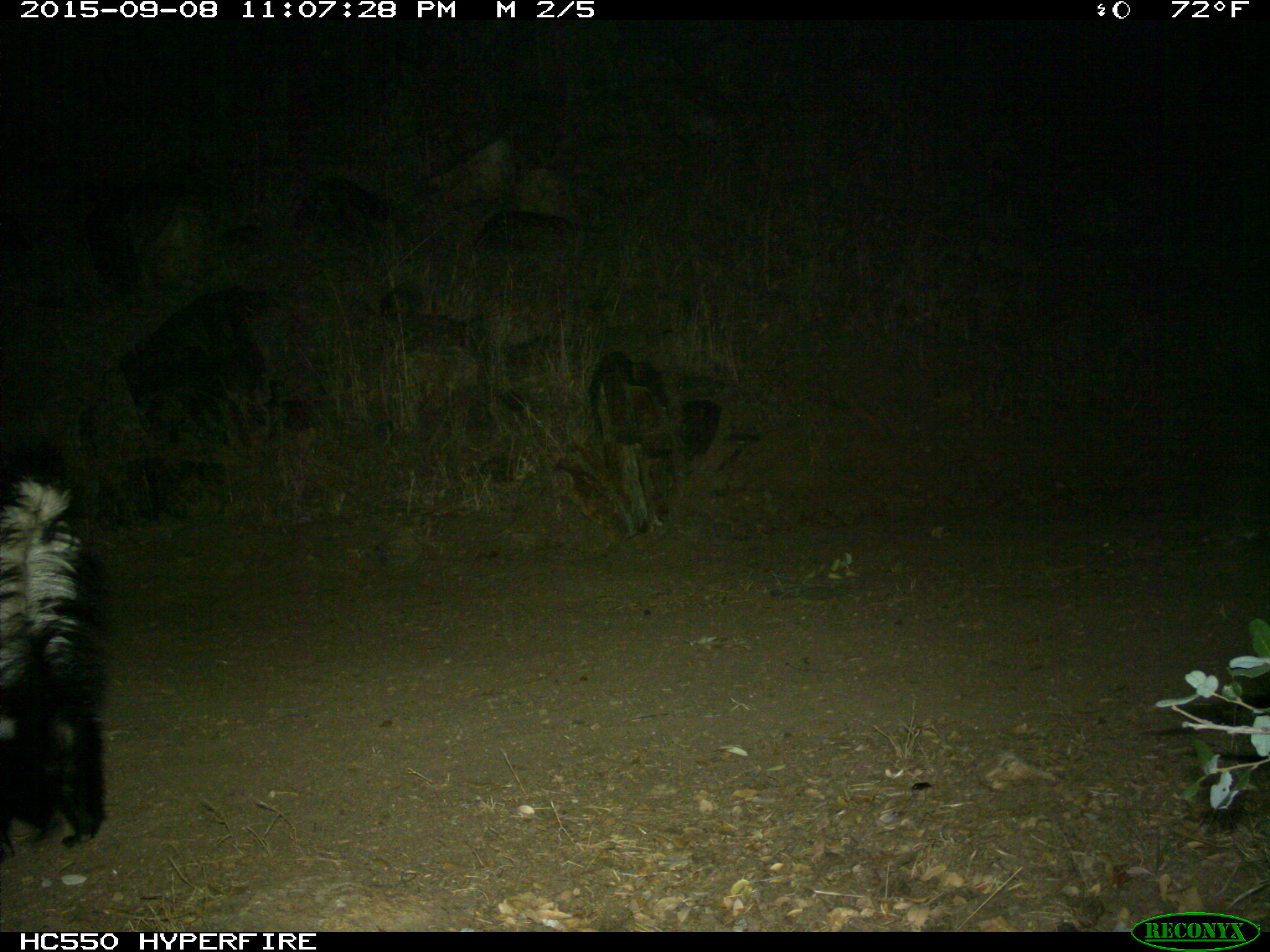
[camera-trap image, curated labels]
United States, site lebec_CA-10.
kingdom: Animalia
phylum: Chordata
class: Mammalia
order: Carnivora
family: Mephitidae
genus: Mephitis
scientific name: Mephitis mephitis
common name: striped skunk